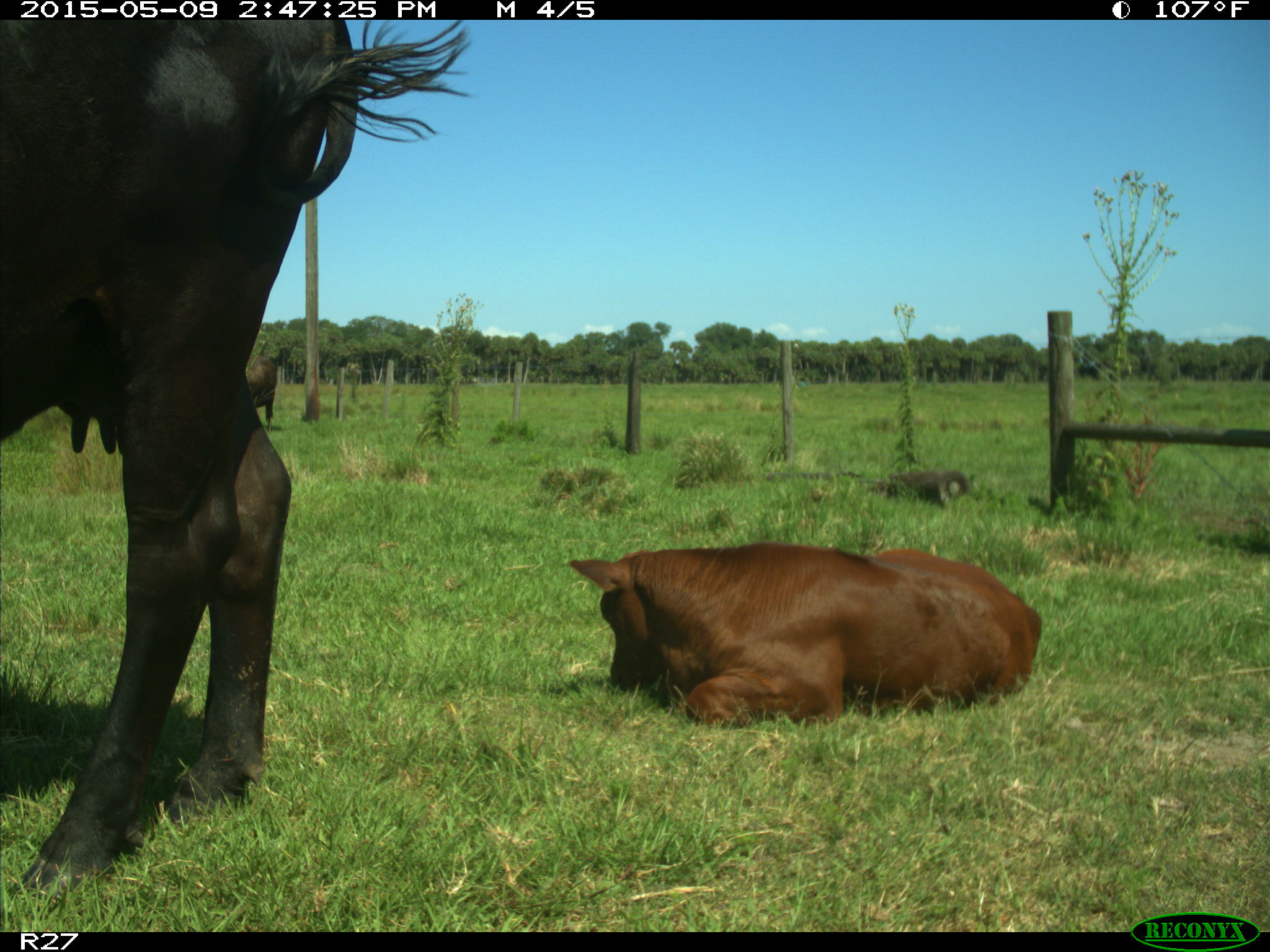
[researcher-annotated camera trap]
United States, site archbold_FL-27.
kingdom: Animalia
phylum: Chordata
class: Mammalia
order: Artiodactyla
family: Bovidae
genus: Bos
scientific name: Bos taurus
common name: domestic cow